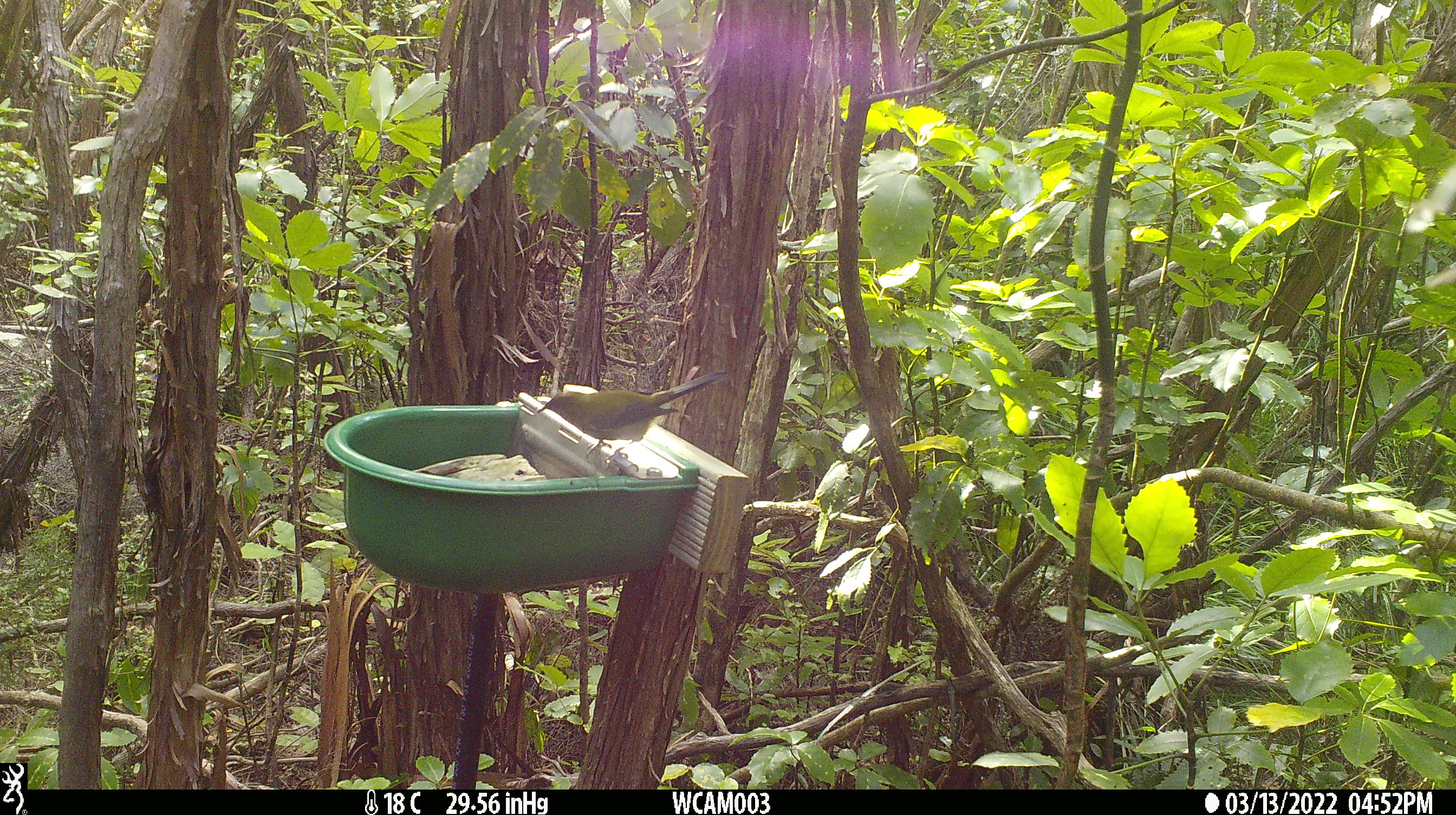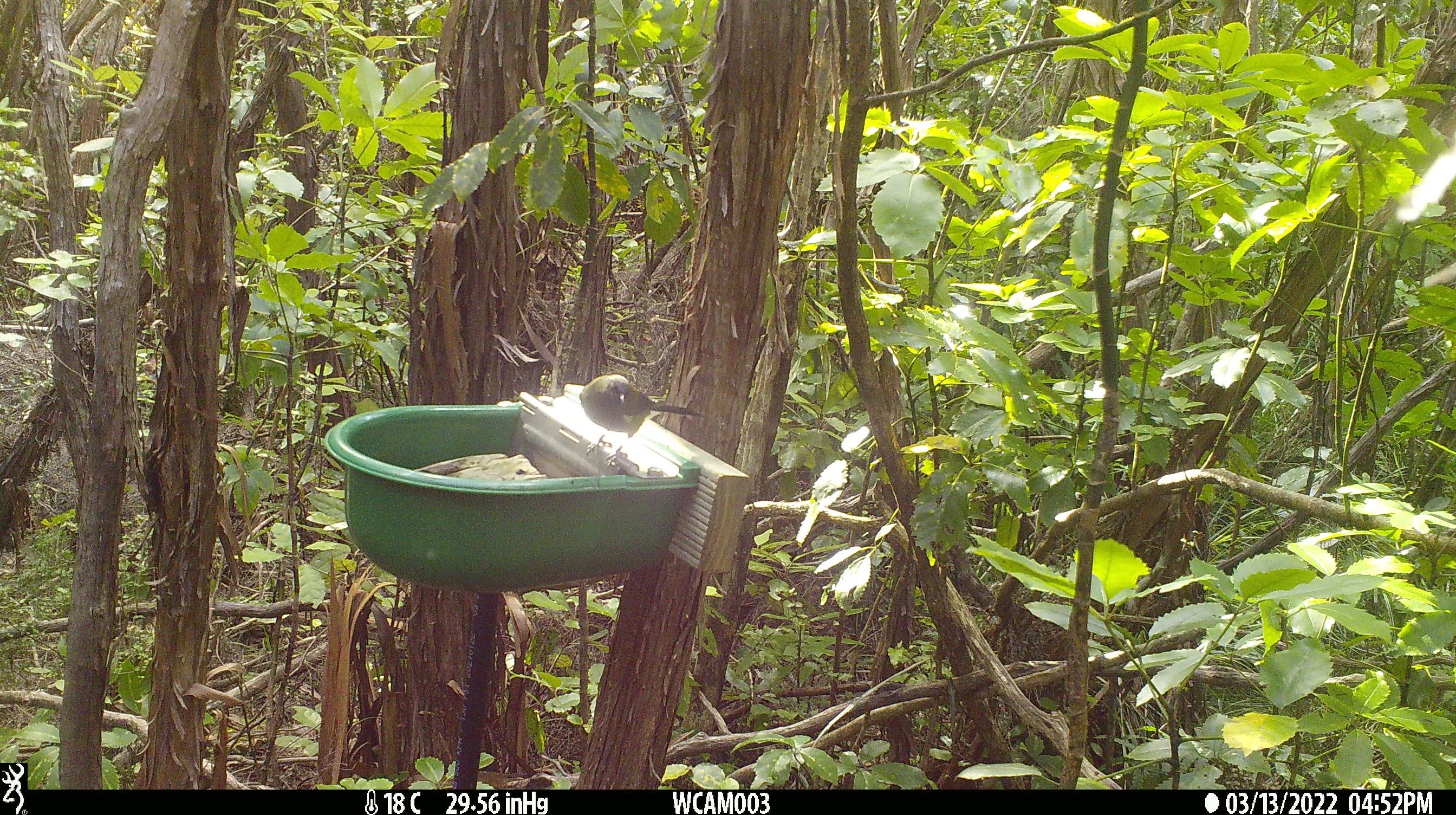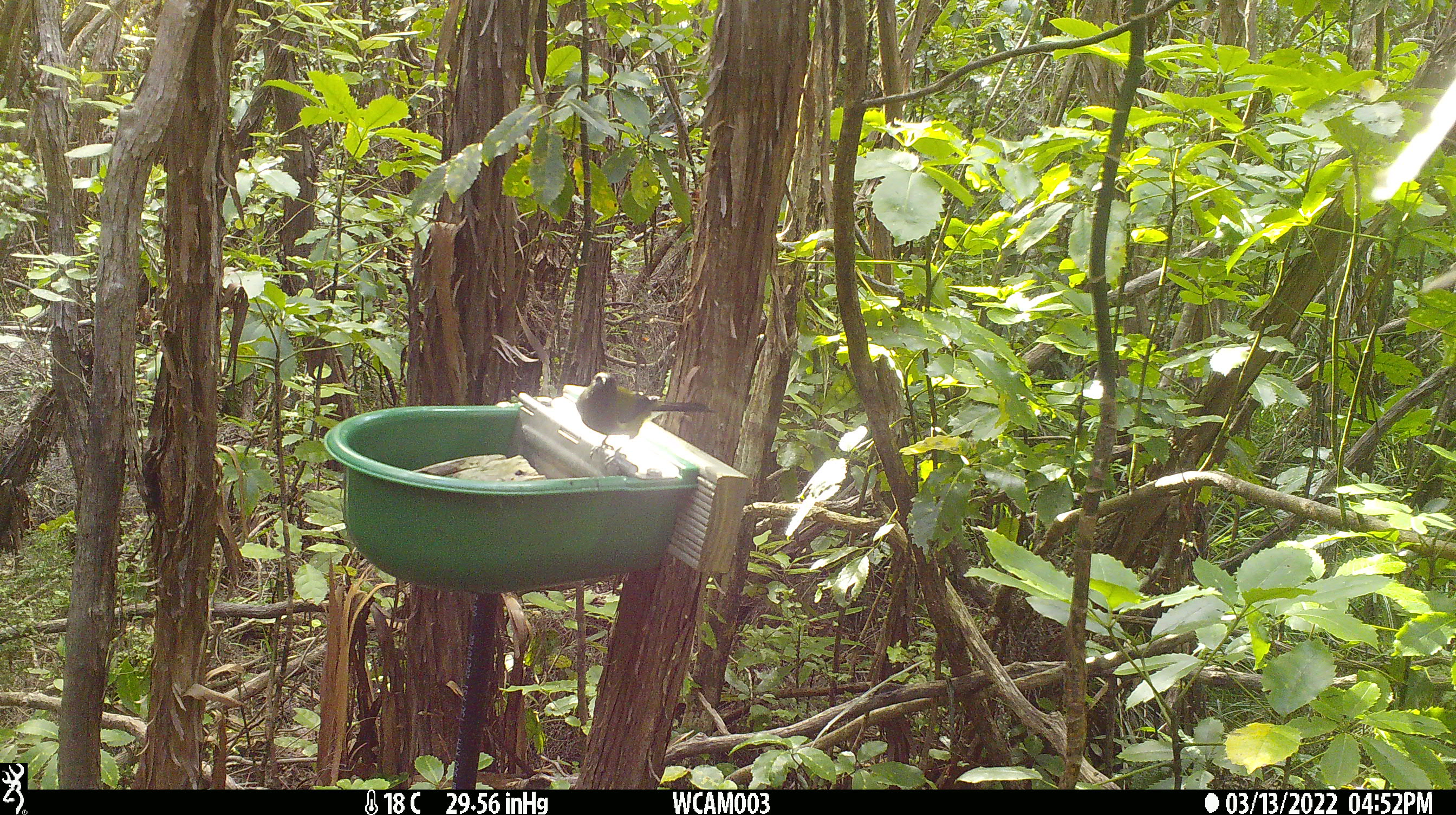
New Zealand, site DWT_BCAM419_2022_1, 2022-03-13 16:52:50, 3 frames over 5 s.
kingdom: Animalia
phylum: Chordata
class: Aves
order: Passeriformes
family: Meliphagidae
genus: Anthornis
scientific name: Anthornis melanura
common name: new zealand bellbird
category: bellbird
Bellbird (new zealand bellbird) (Anthornis melanura).